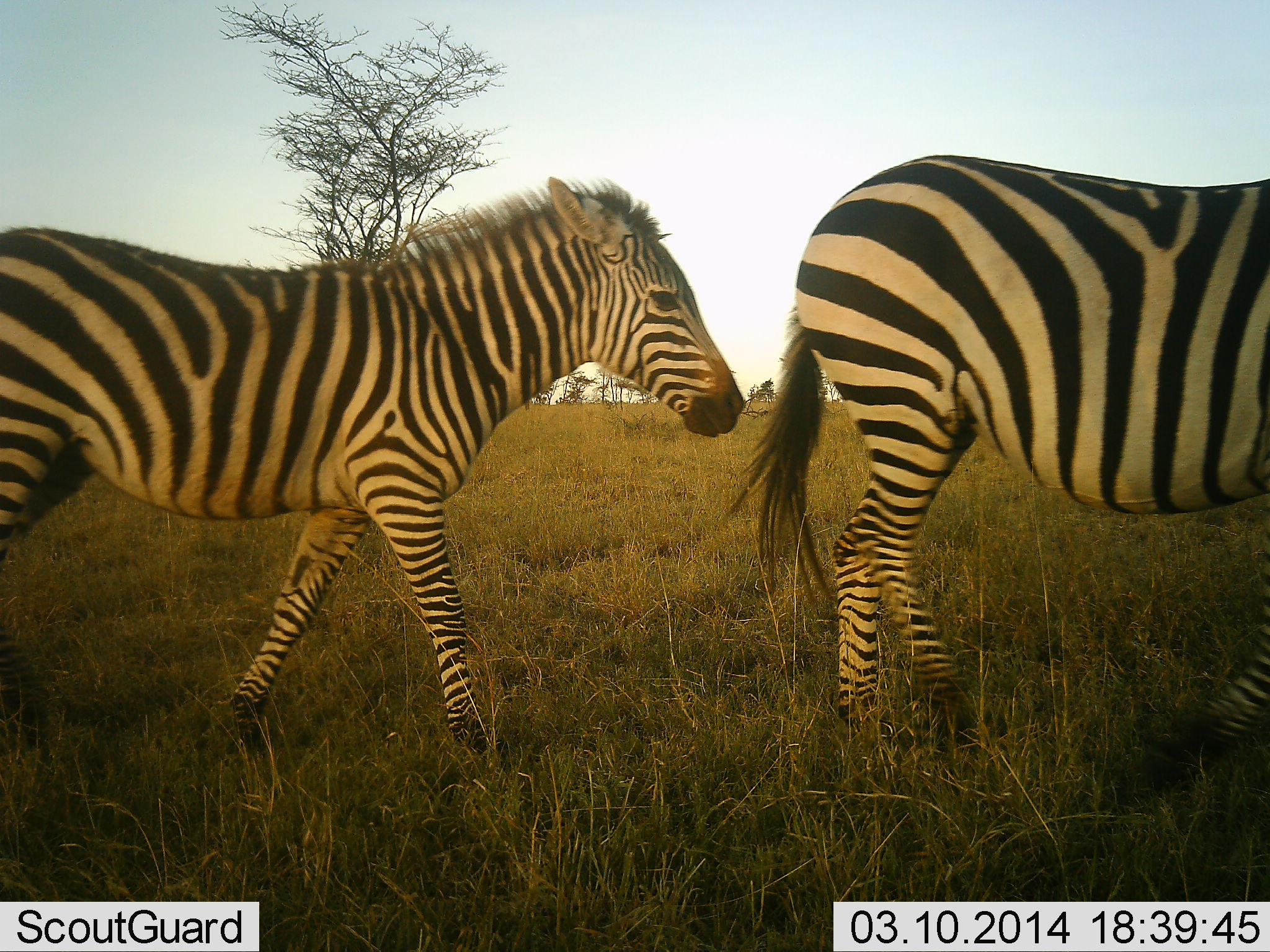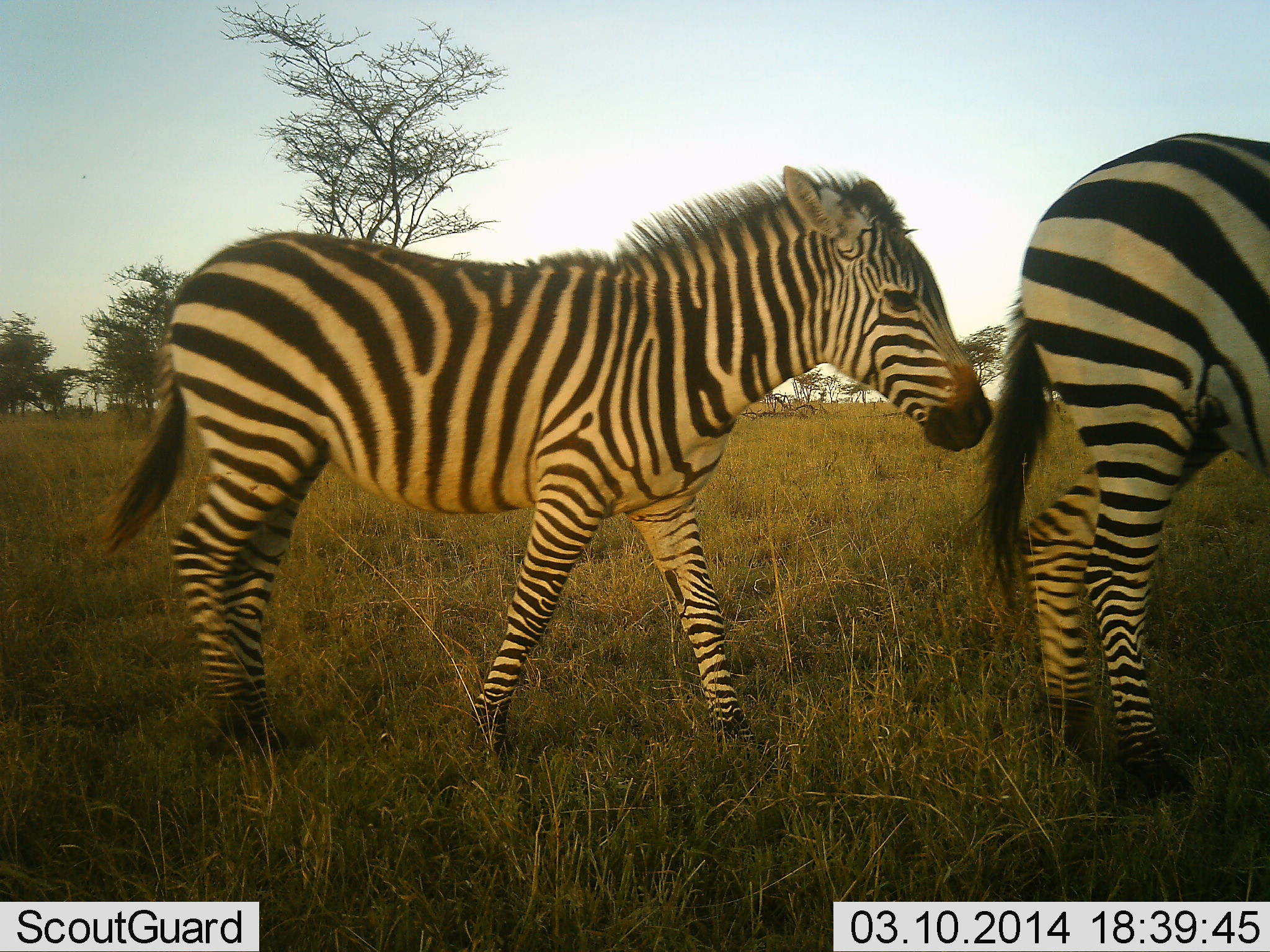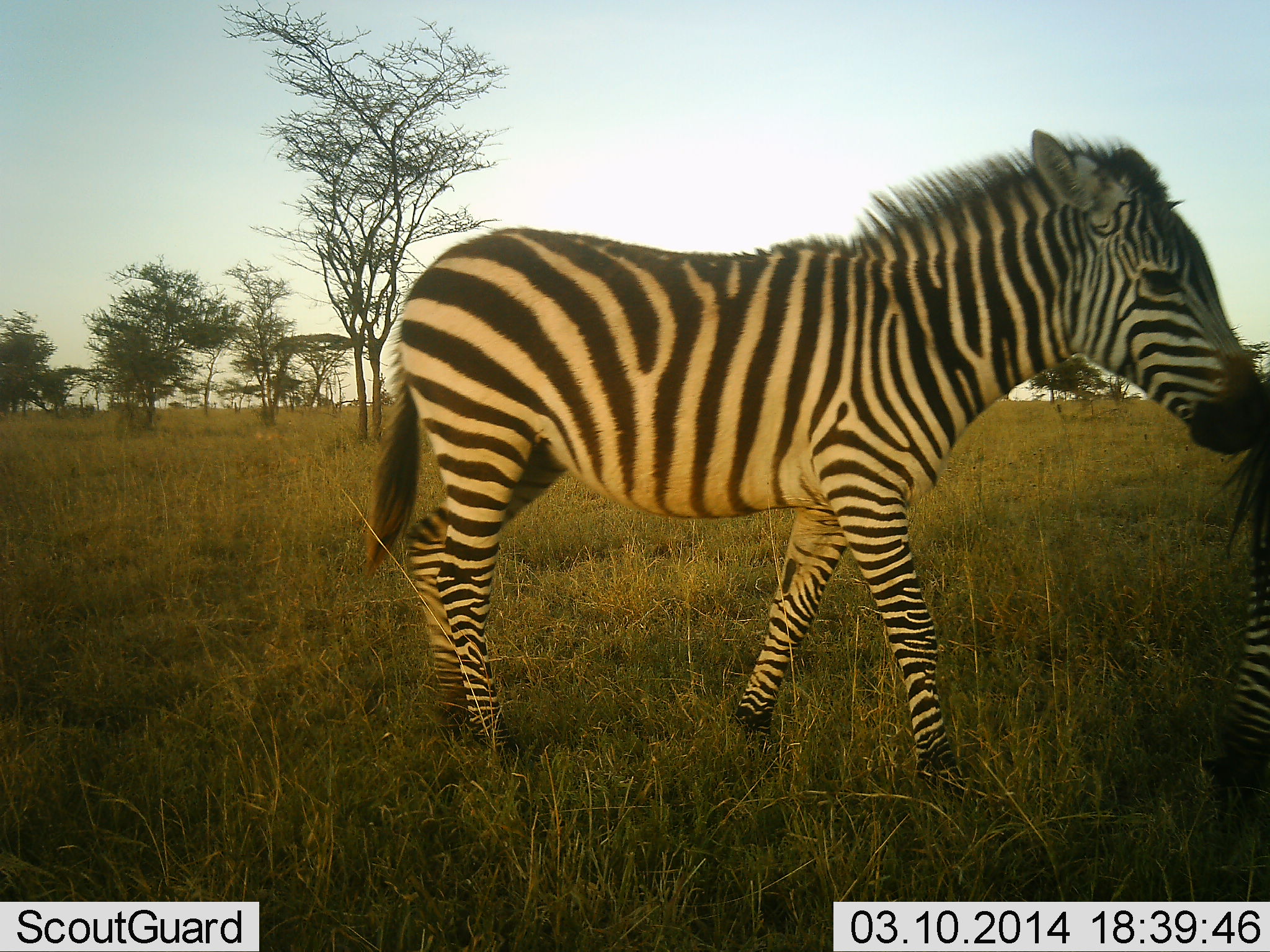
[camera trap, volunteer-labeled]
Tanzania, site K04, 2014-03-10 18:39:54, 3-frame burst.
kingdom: Animalia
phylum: Chordata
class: Mammalia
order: Perissodactyla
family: Equidae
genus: Equus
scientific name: Equus quagga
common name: plains zebra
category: zebra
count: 2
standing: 30%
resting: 0%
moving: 70%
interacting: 10%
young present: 30%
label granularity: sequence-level